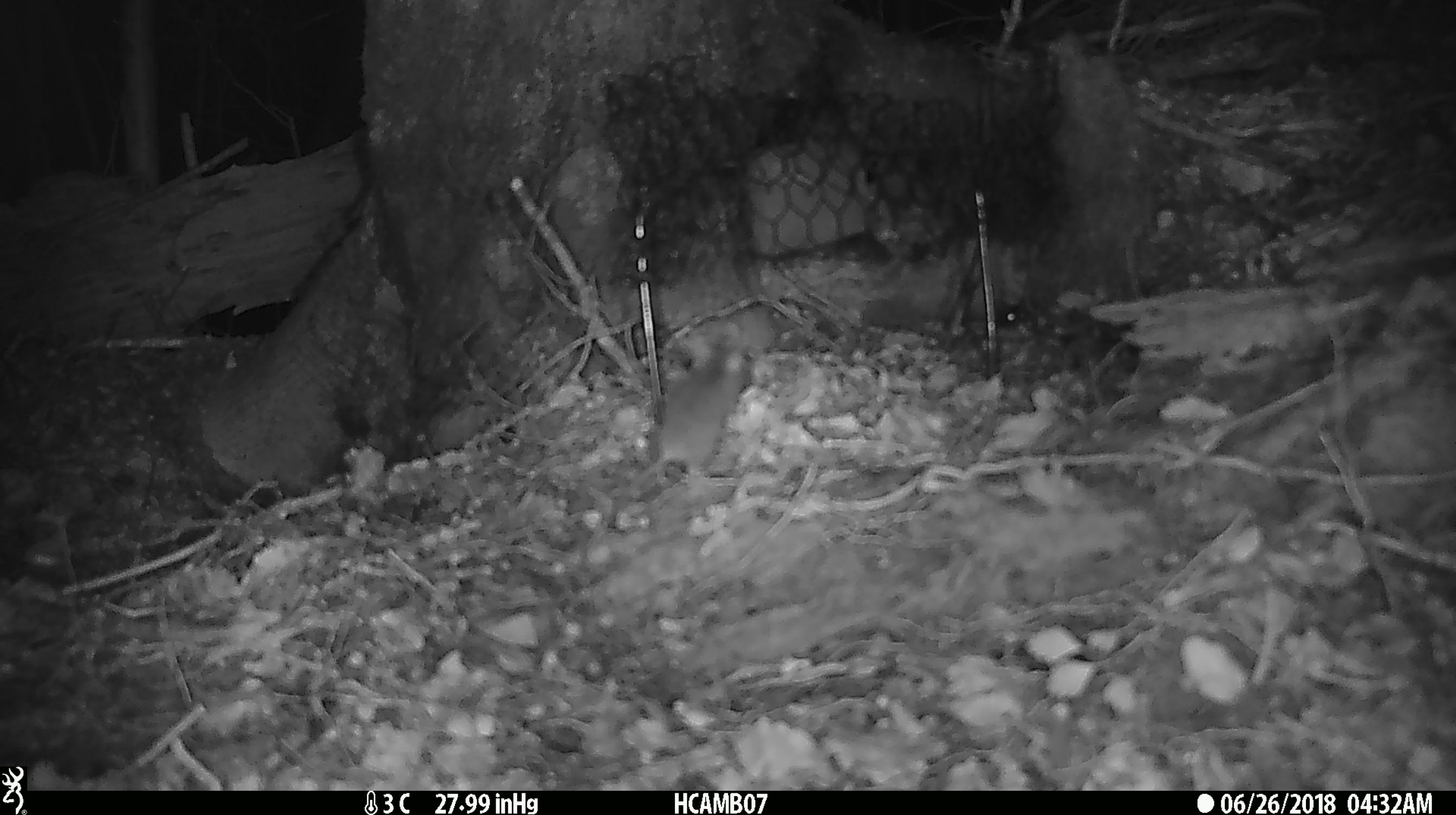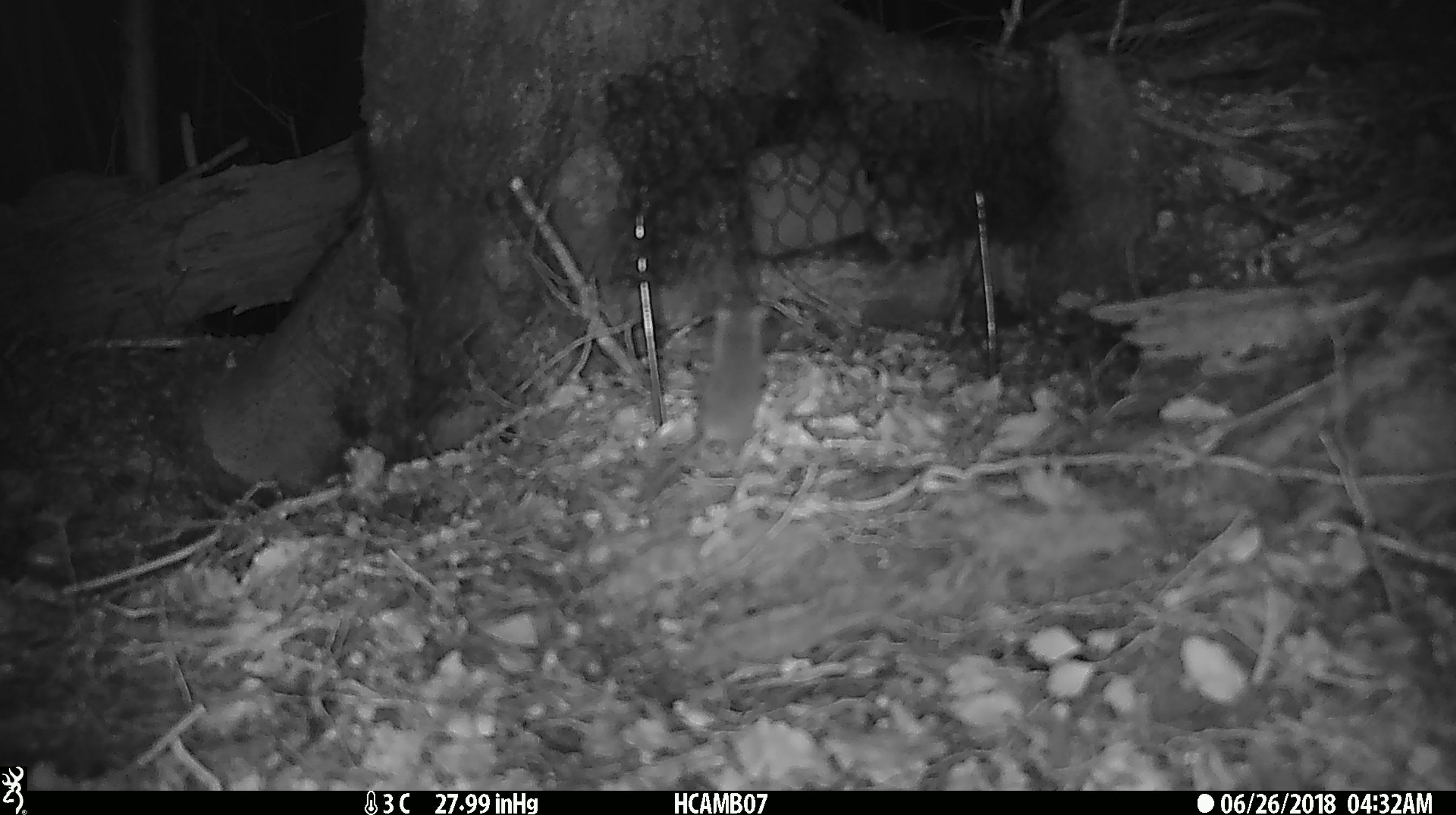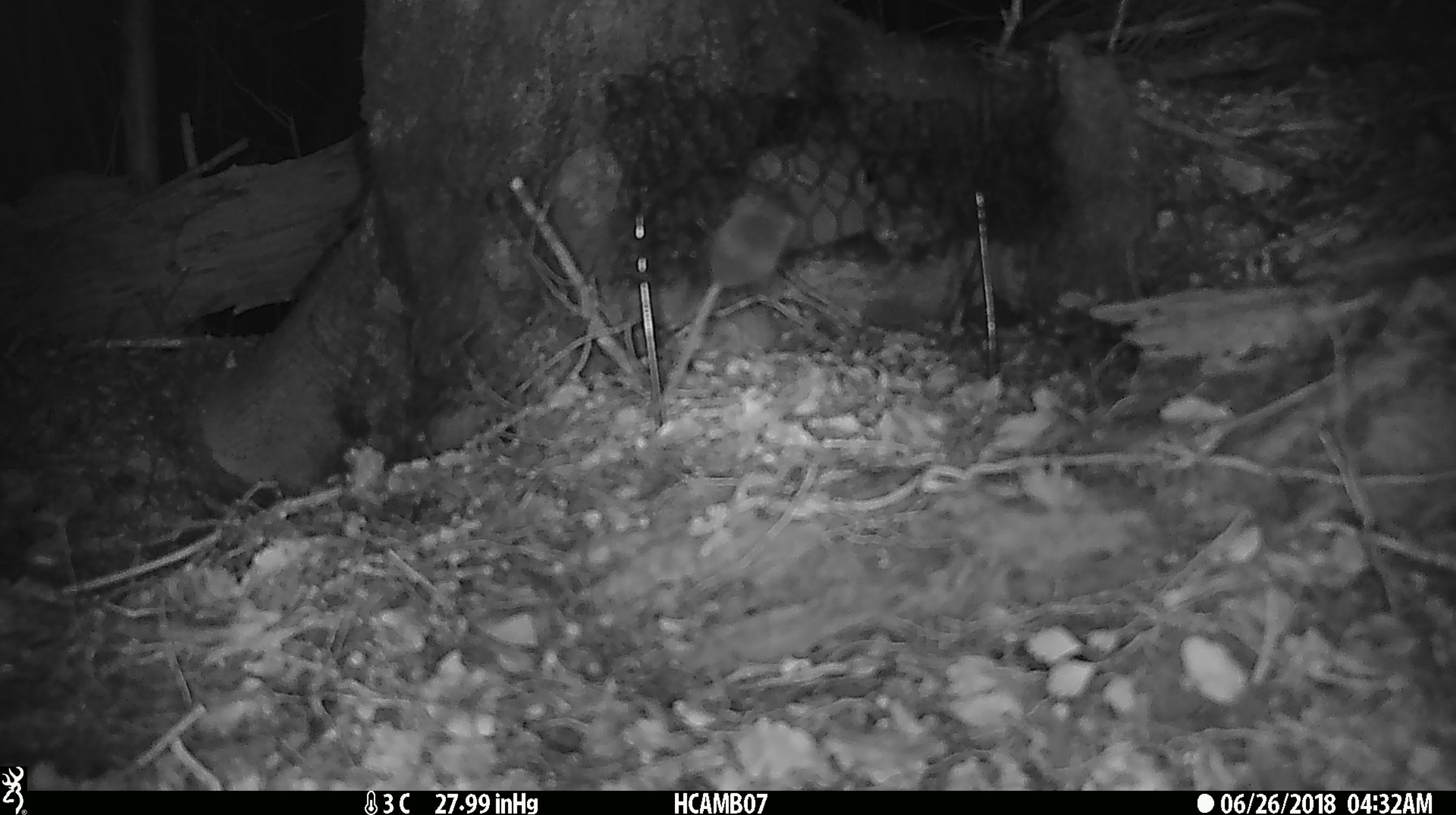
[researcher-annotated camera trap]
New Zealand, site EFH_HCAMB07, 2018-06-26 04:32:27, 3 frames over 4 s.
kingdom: Animalia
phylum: Chordata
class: Mammalia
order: Rodentia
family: Muridae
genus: Mus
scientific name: Mus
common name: mouse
Mouse (Mus).